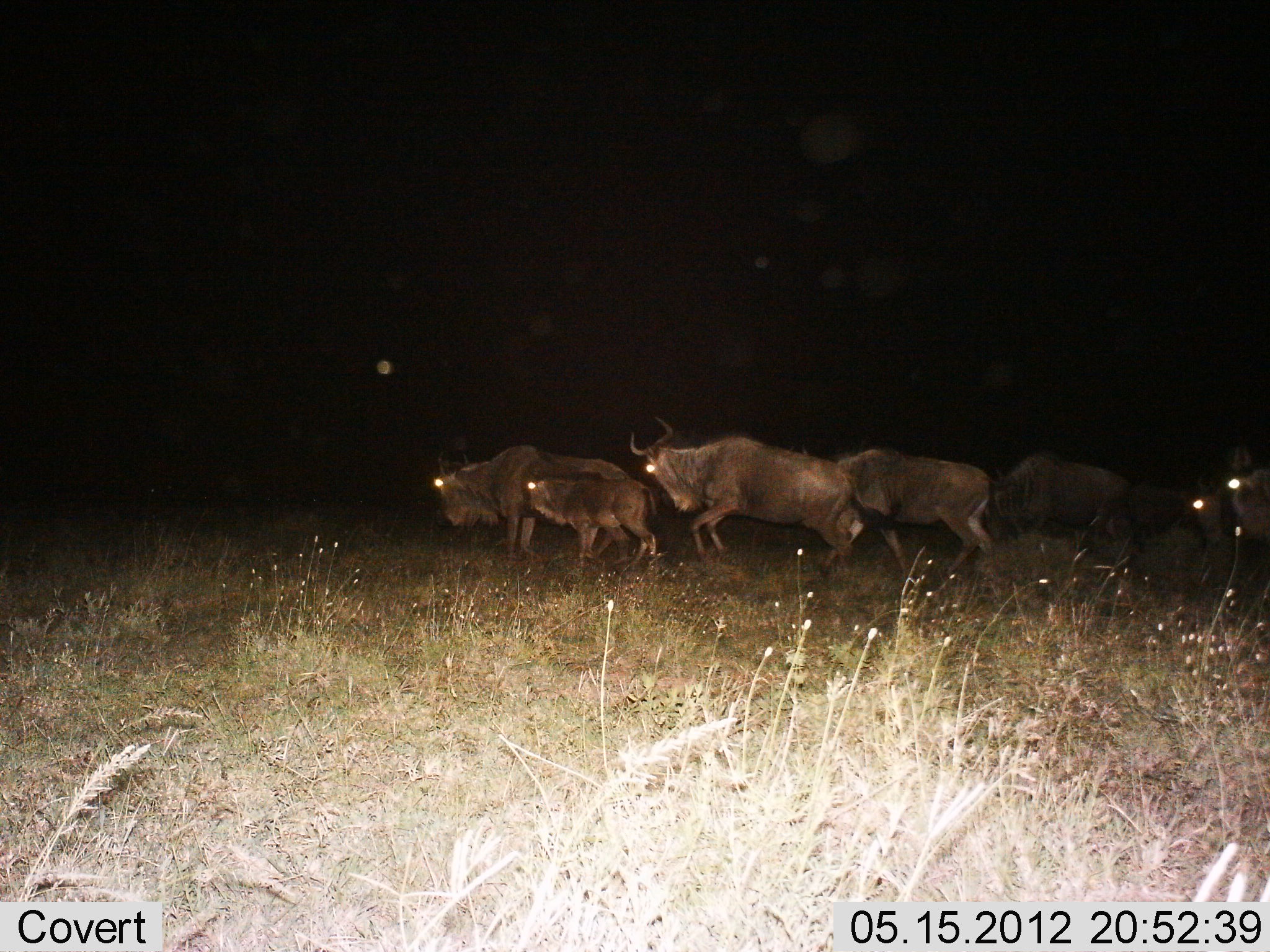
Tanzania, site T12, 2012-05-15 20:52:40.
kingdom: Animalia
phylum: Chordata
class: Mammalia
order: Artiodactyla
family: Bovidae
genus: Connochaetes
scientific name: Connochaetes taurinus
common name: blue wildebeest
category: wildebeest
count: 7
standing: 30%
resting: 0%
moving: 80%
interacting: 0%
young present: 80%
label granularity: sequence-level